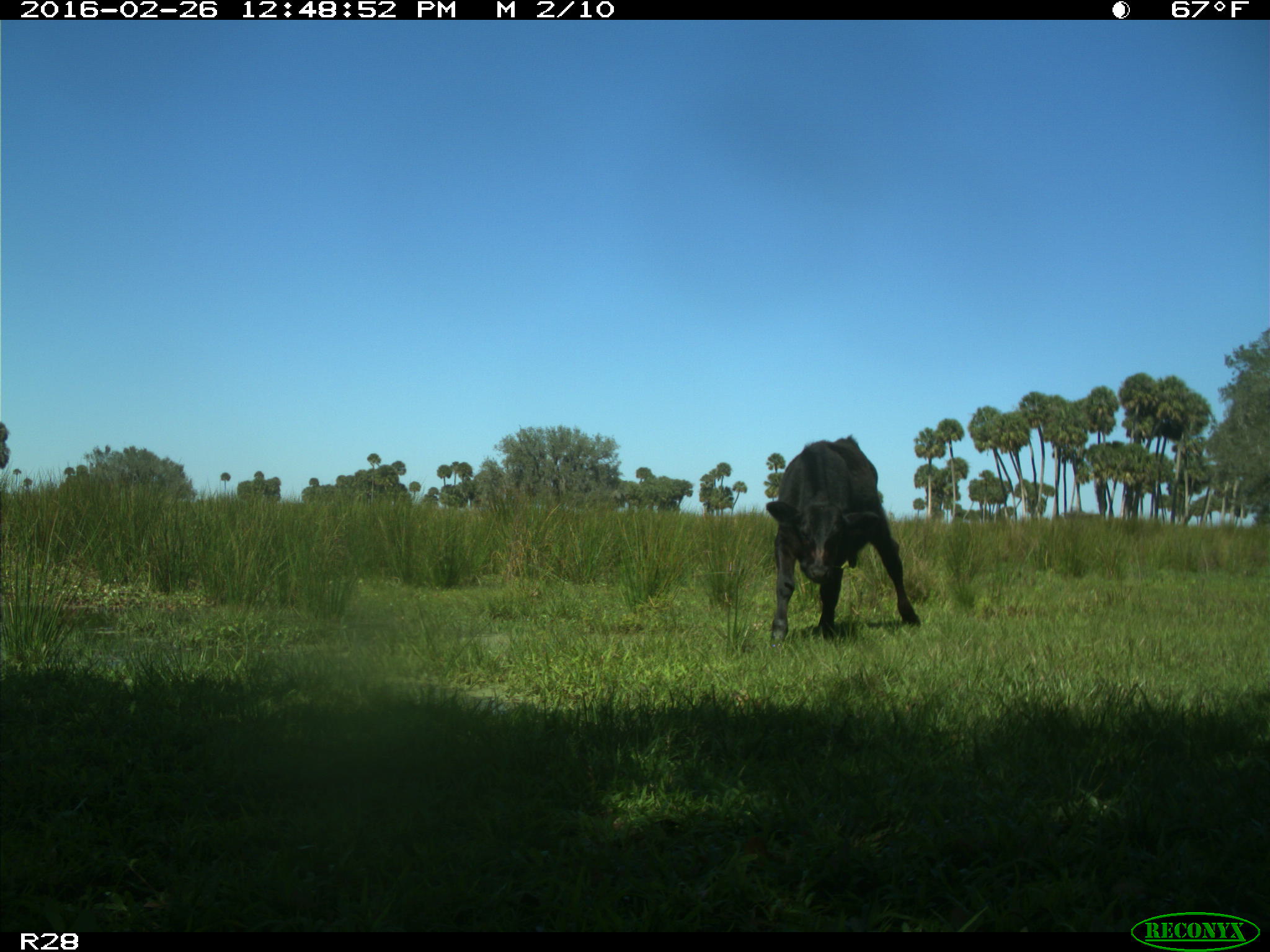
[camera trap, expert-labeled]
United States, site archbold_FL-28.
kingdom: Animalia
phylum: Chordata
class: Mammalia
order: Artiodactyla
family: Bovidae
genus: Bos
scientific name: Bos taurus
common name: domestic cow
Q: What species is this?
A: Bos taurus (domestic cow).